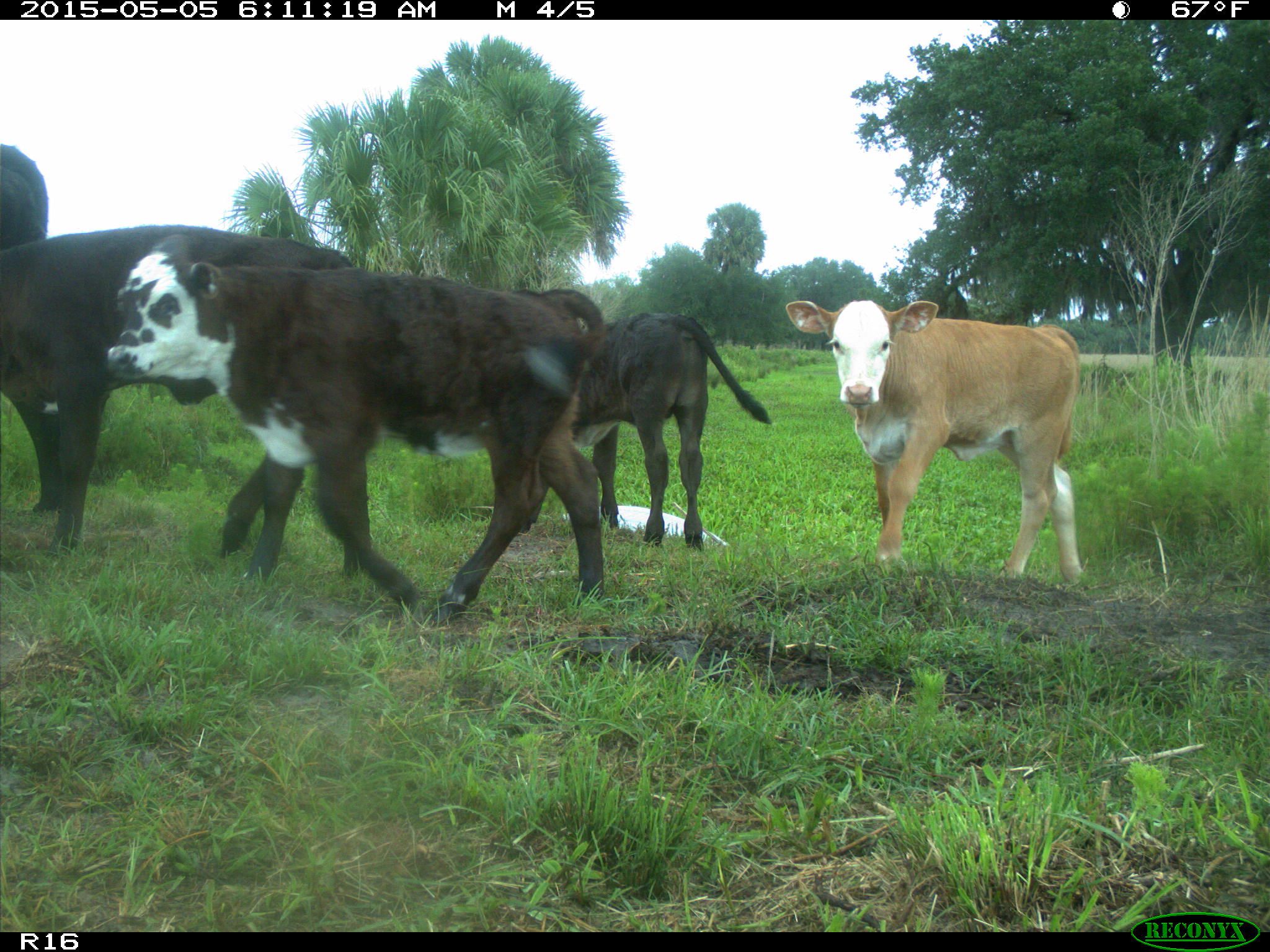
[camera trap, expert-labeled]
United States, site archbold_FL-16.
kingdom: Animalia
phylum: Chordata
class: Mammalia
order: Artiodactyla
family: Bovidae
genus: Bos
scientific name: Bos taurus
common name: domestic cow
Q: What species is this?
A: Bos taurus (domestic cow).